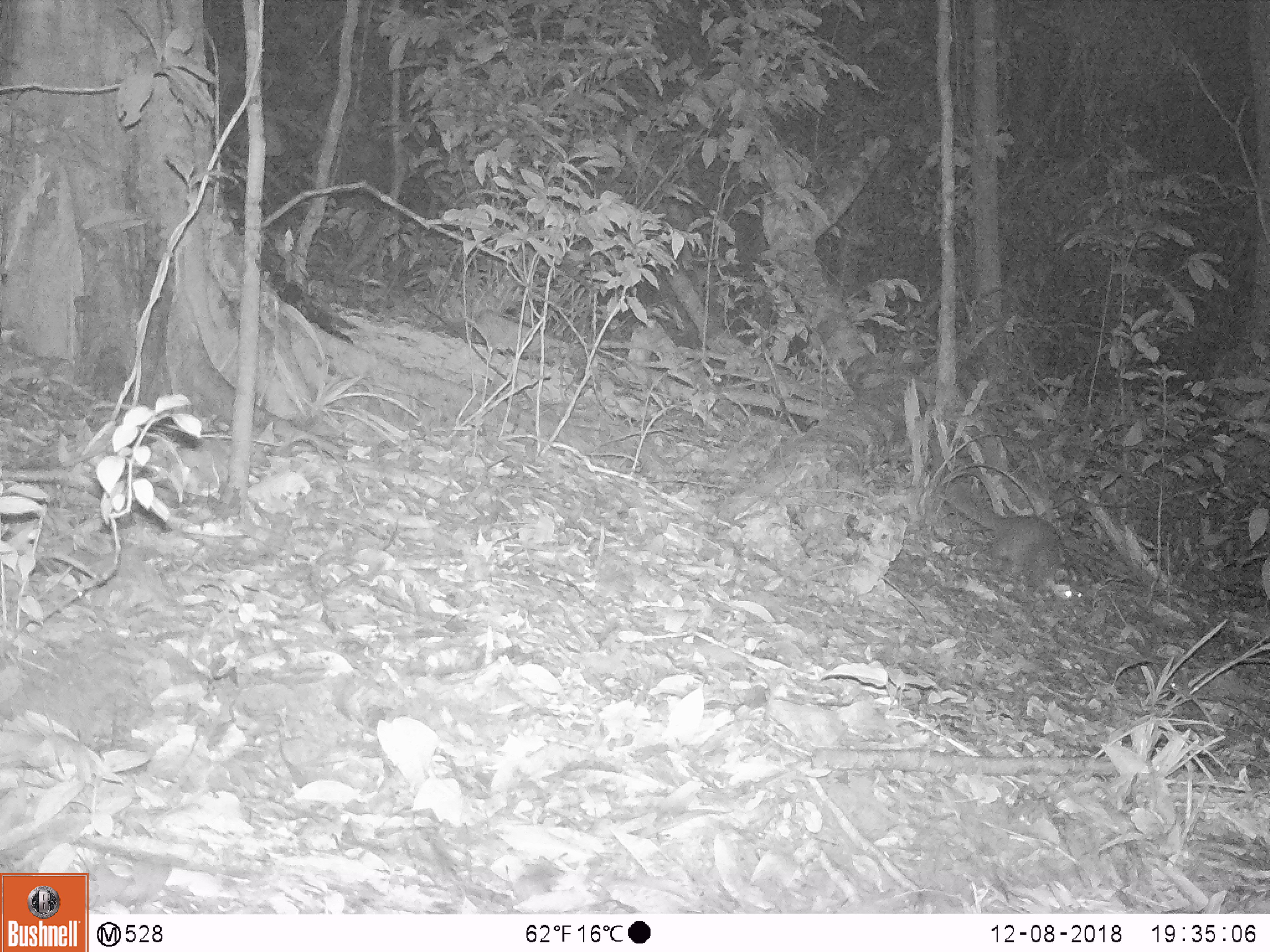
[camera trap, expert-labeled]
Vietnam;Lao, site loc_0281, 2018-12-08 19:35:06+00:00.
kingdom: Animalia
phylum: Chordata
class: Mammalia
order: Carnivora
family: Mustelidae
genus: Melogale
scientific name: Melogale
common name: ferret badger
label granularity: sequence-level